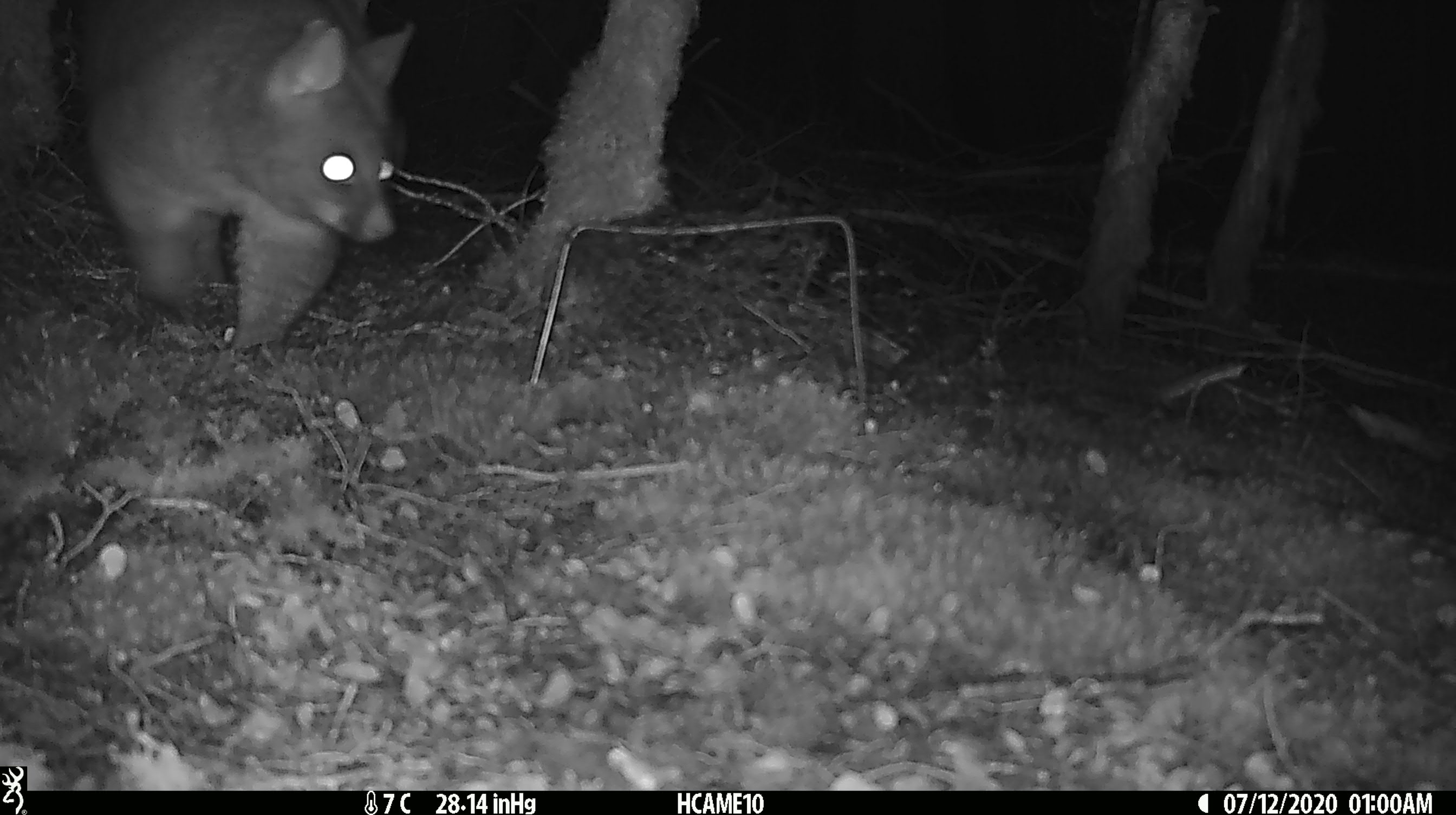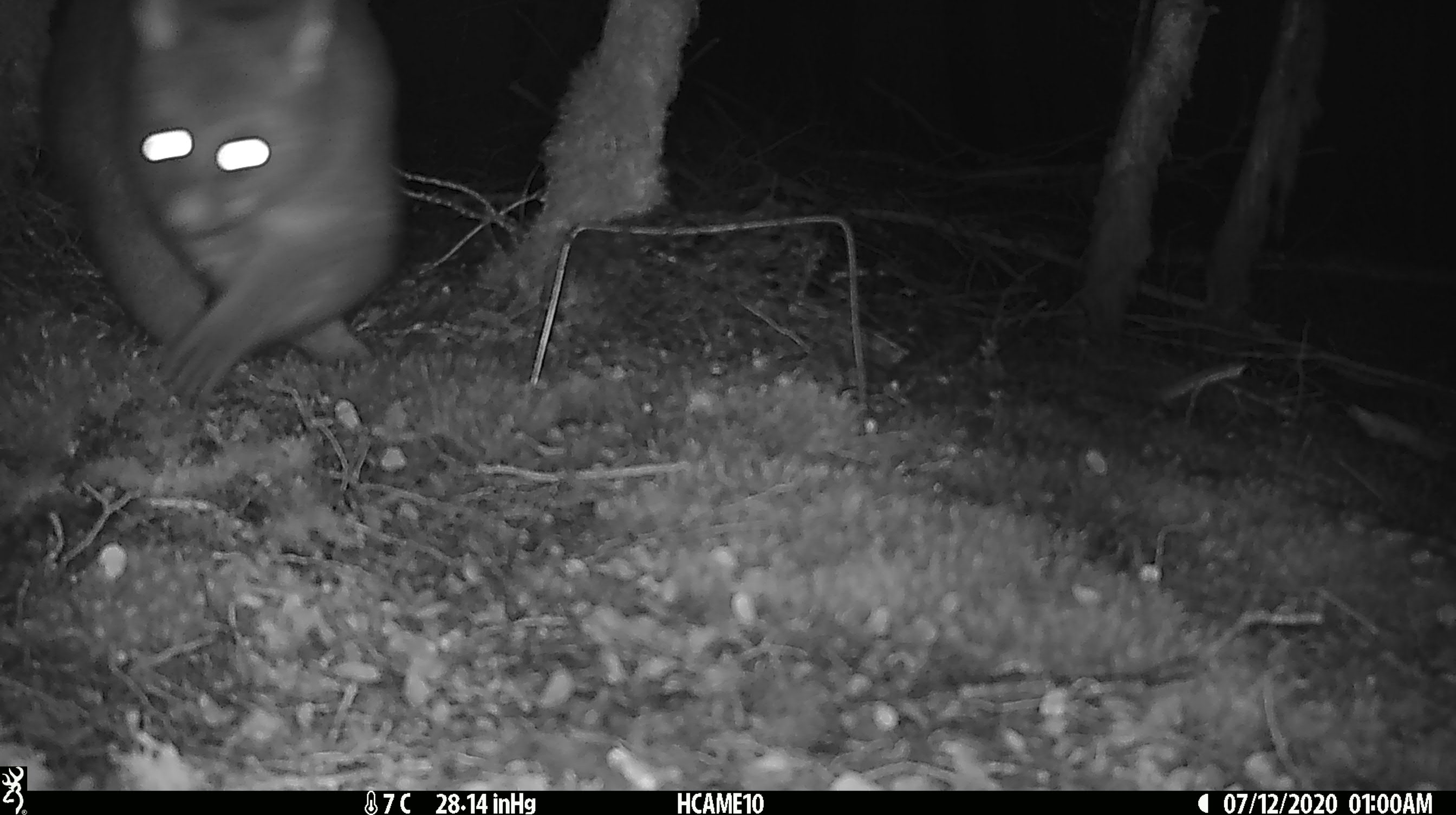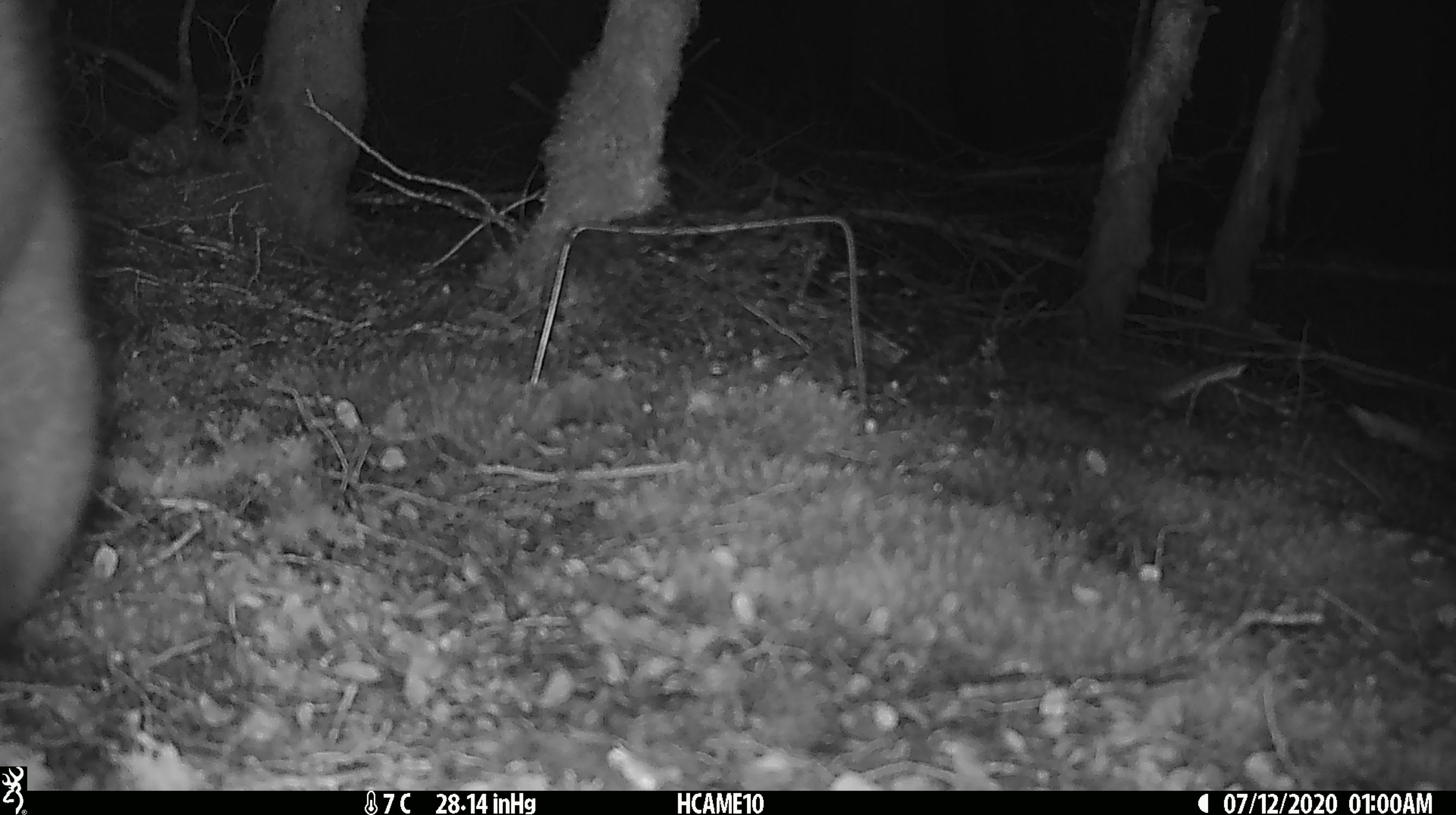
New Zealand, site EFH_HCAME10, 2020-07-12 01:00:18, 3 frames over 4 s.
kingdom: Animalia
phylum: Chordata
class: Mammalia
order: Diprotodontia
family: Phalangeridae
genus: Trichosurus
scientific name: Trichosurus vulpecula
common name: common brushtail possum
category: possum